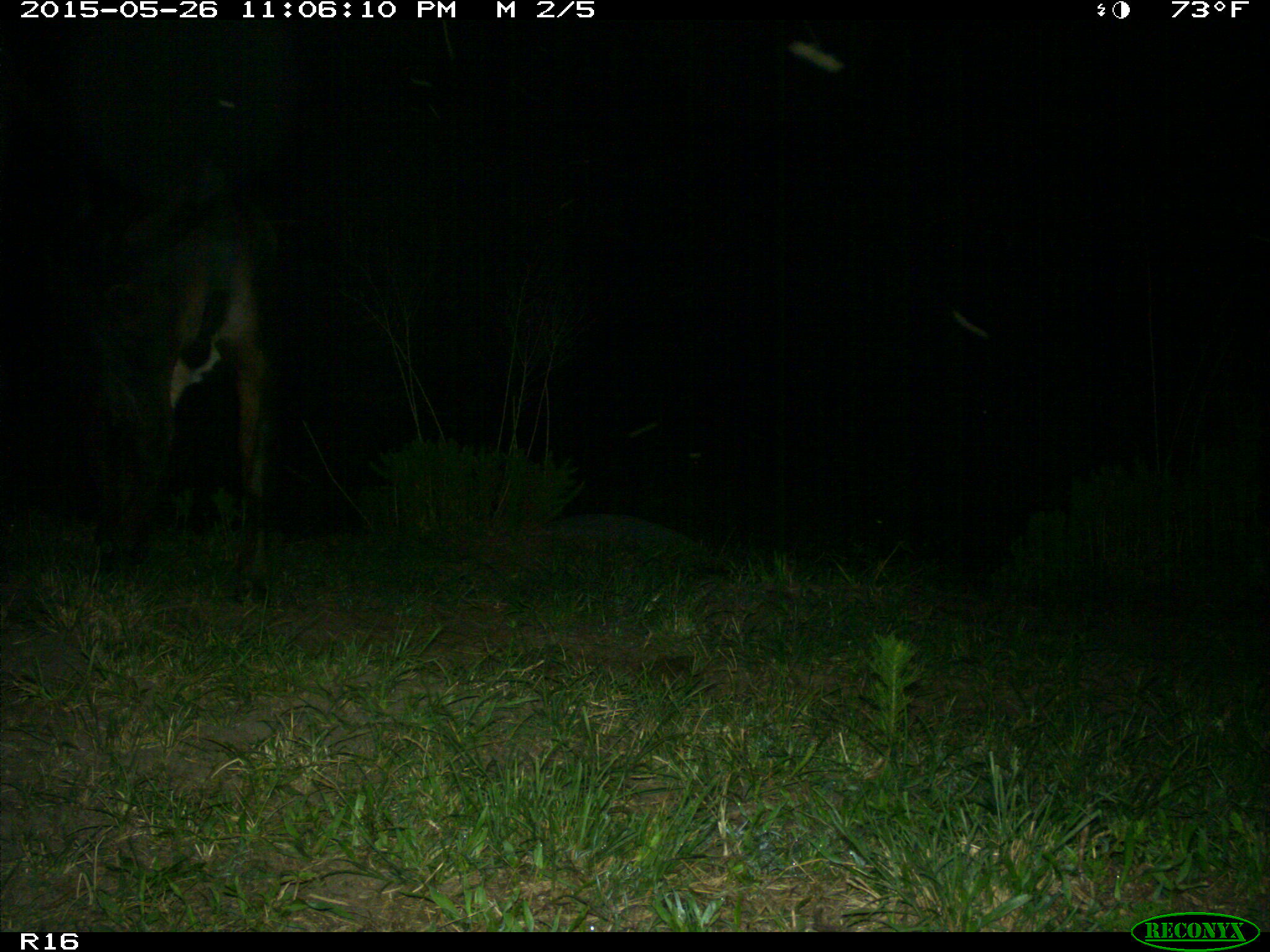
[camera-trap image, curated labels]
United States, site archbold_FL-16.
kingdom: Animalia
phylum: Chordata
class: Mammalia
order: Artiodactyla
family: Bovidae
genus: Bos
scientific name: Bos taurus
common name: domestic cow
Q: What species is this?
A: Bos taurus (domestic cow).